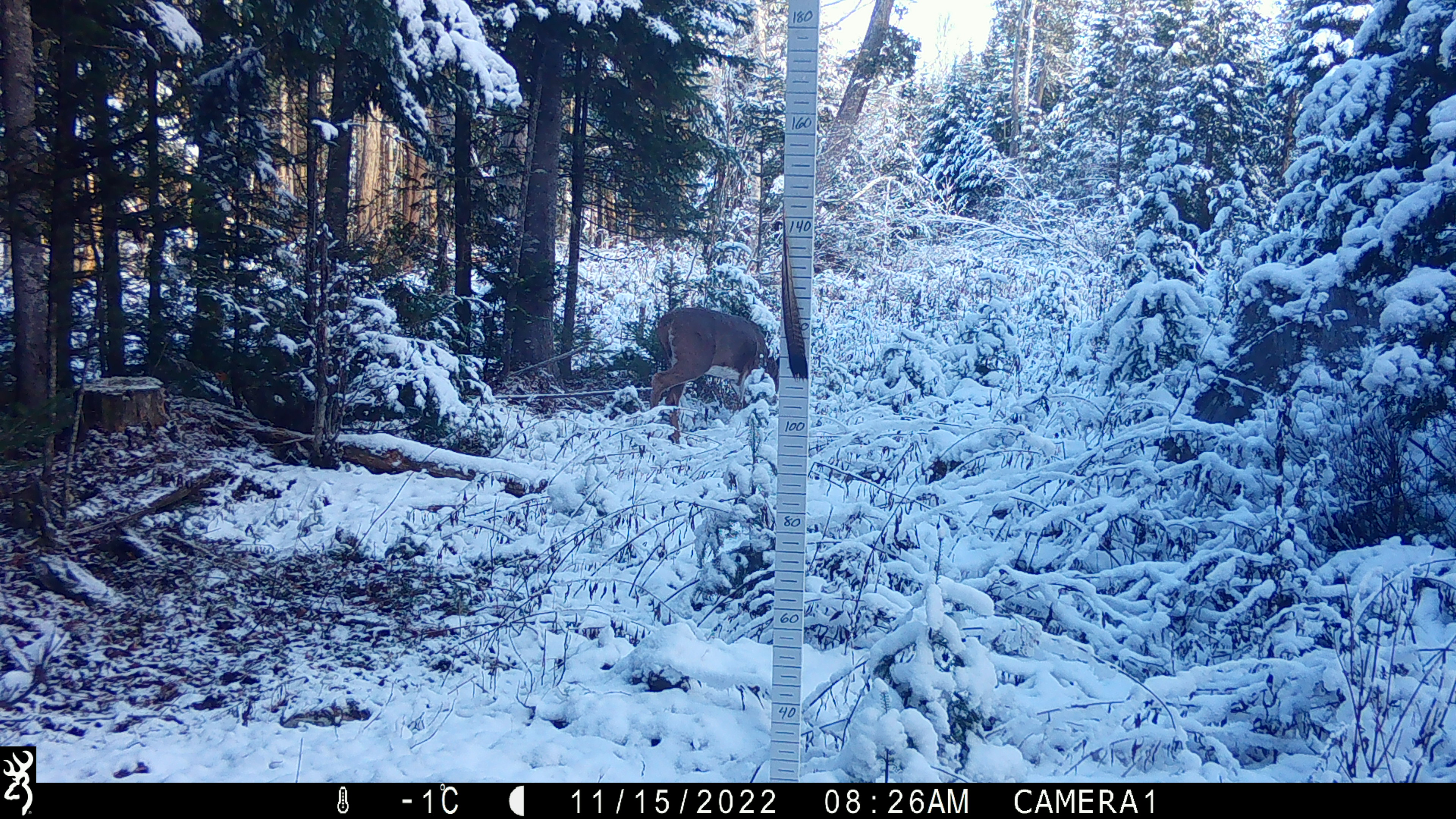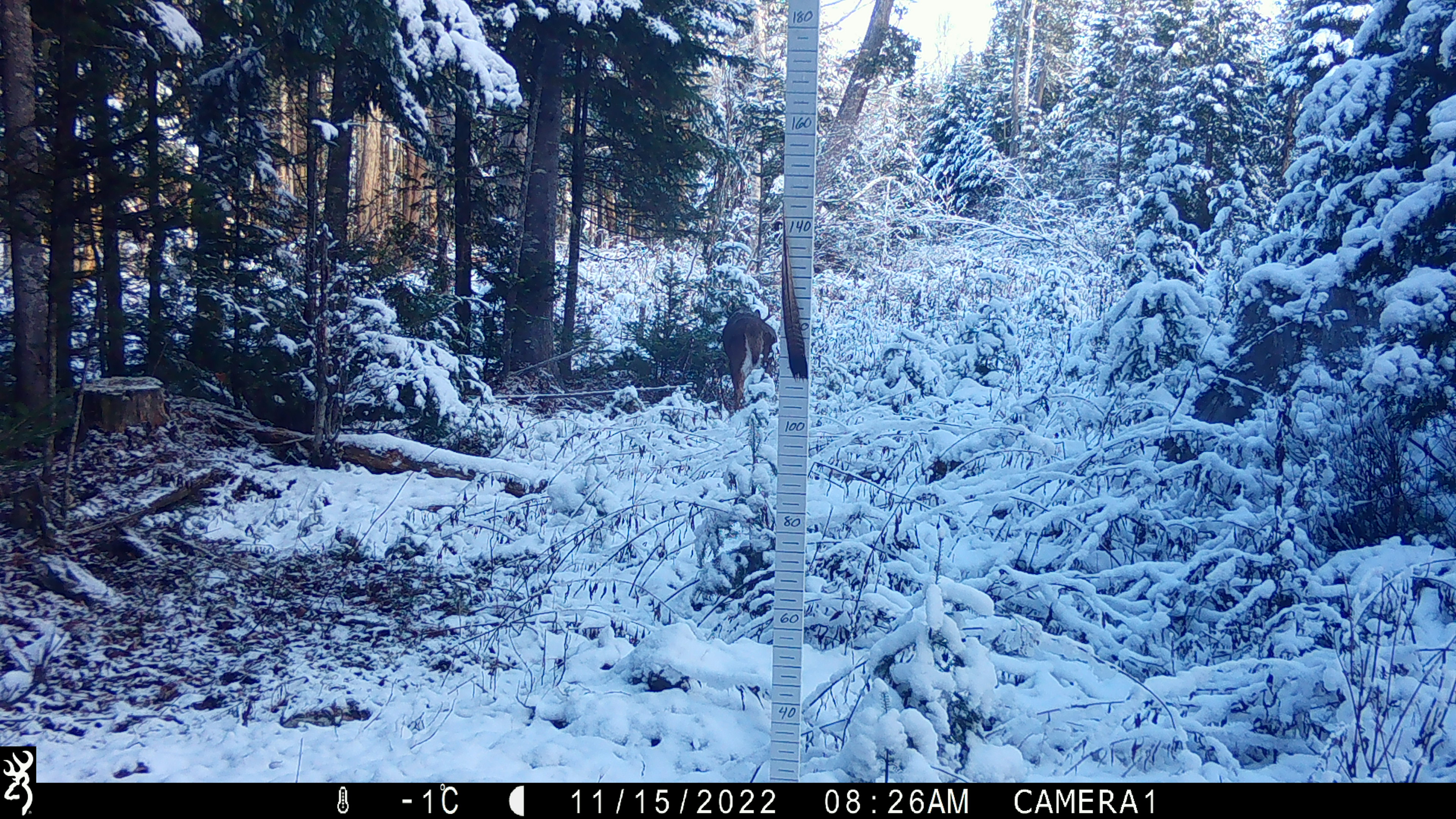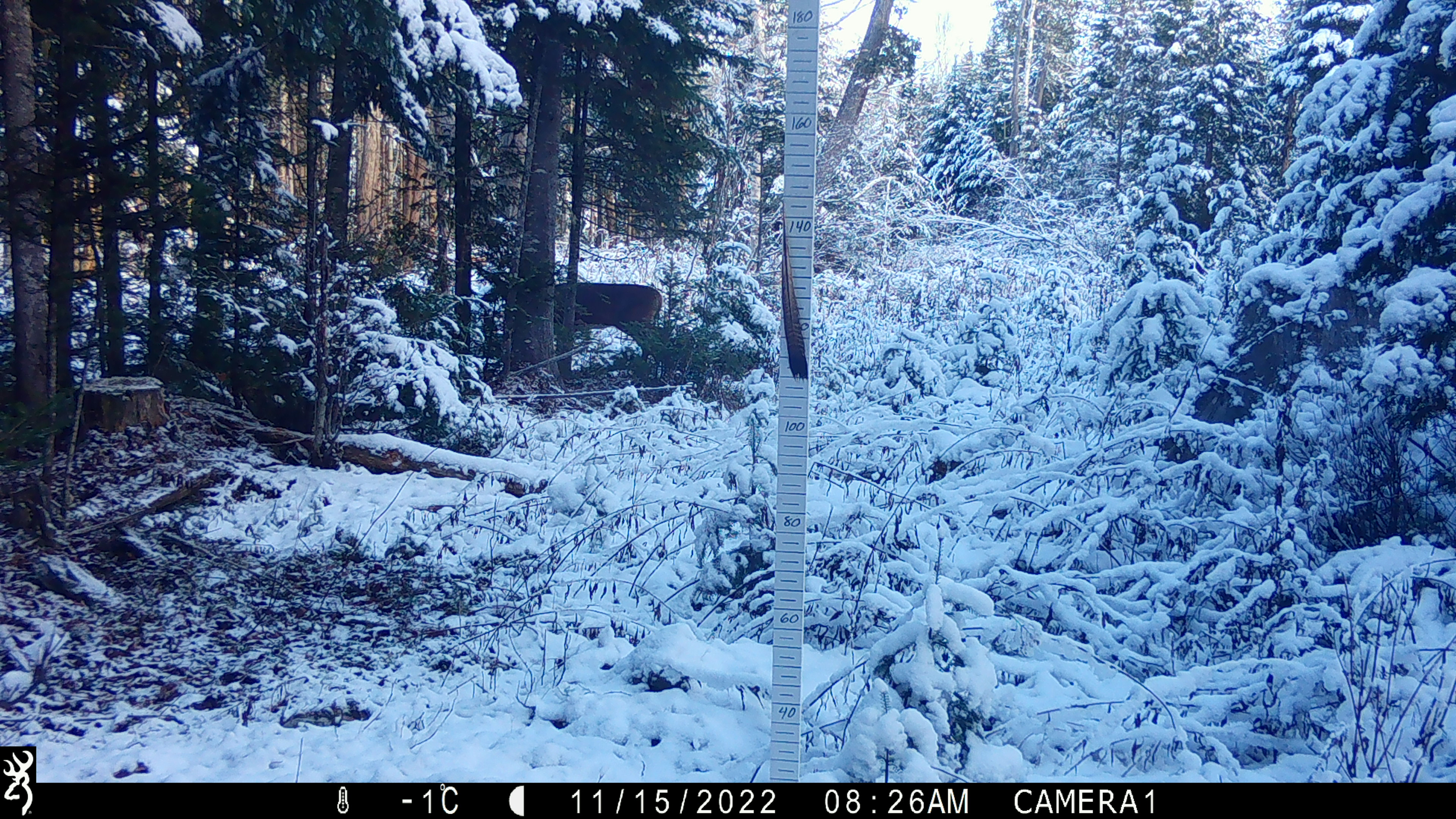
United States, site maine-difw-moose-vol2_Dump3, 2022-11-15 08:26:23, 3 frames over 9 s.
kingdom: Animalia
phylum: Chordata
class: Mammalia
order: Artiodactyla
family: Cervidae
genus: Odocoileus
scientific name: Odocoileus virginianus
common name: white-tailed deer